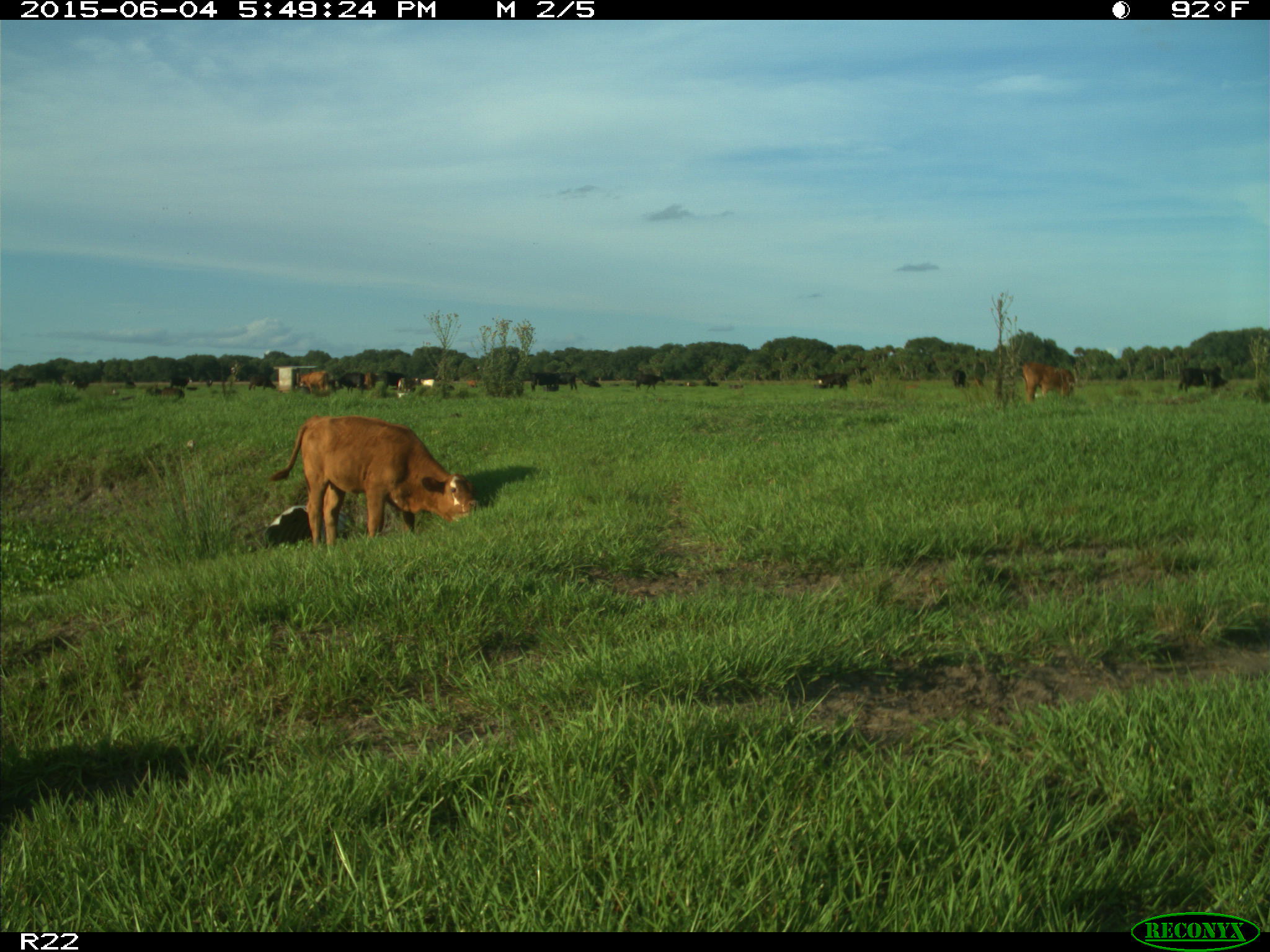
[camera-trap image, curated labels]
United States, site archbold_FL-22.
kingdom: Animalia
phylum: Chordata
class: Mammalia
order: Artiodactyla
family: Bovidae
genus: Bos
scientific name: Bos taurus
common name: domestic cow